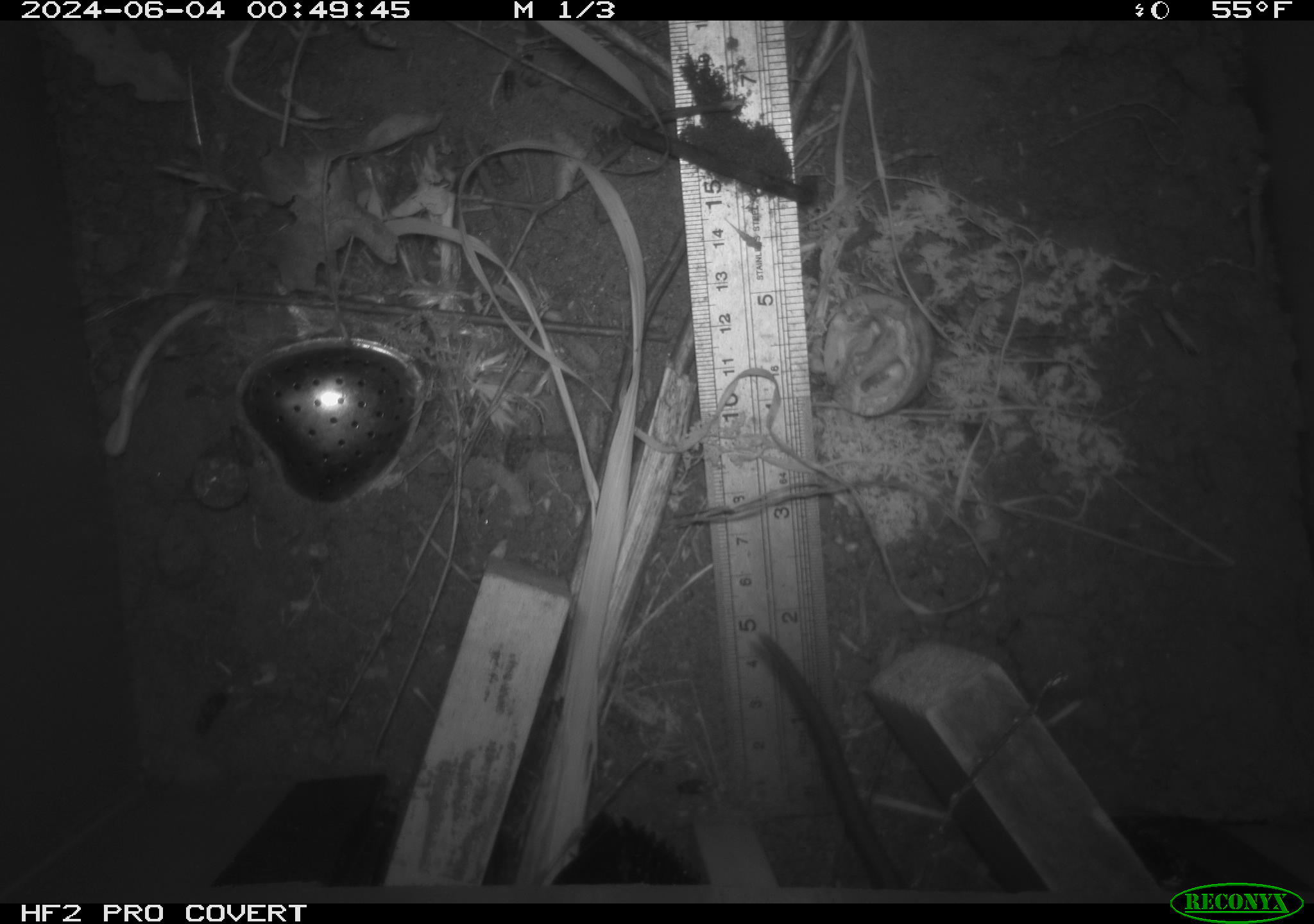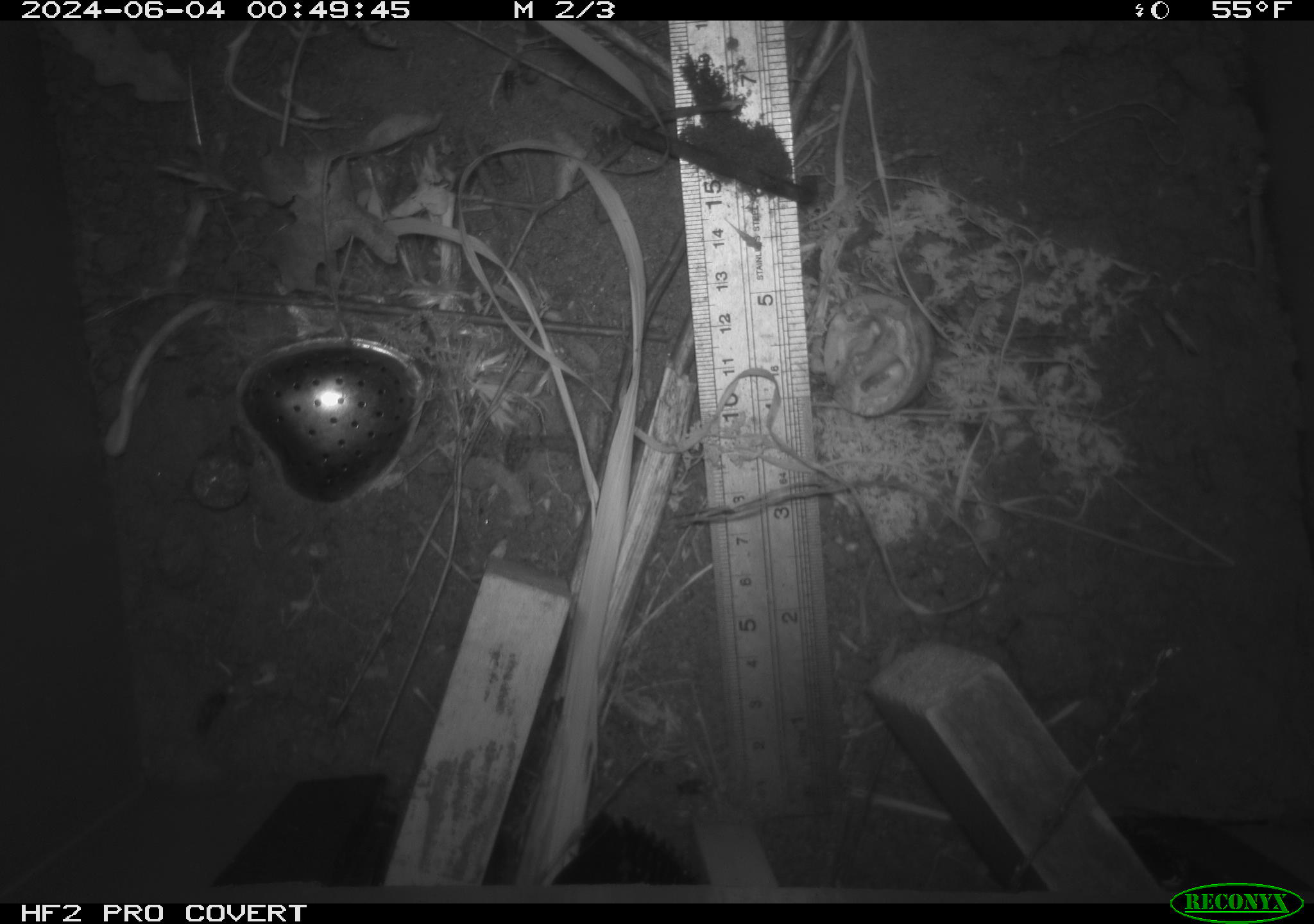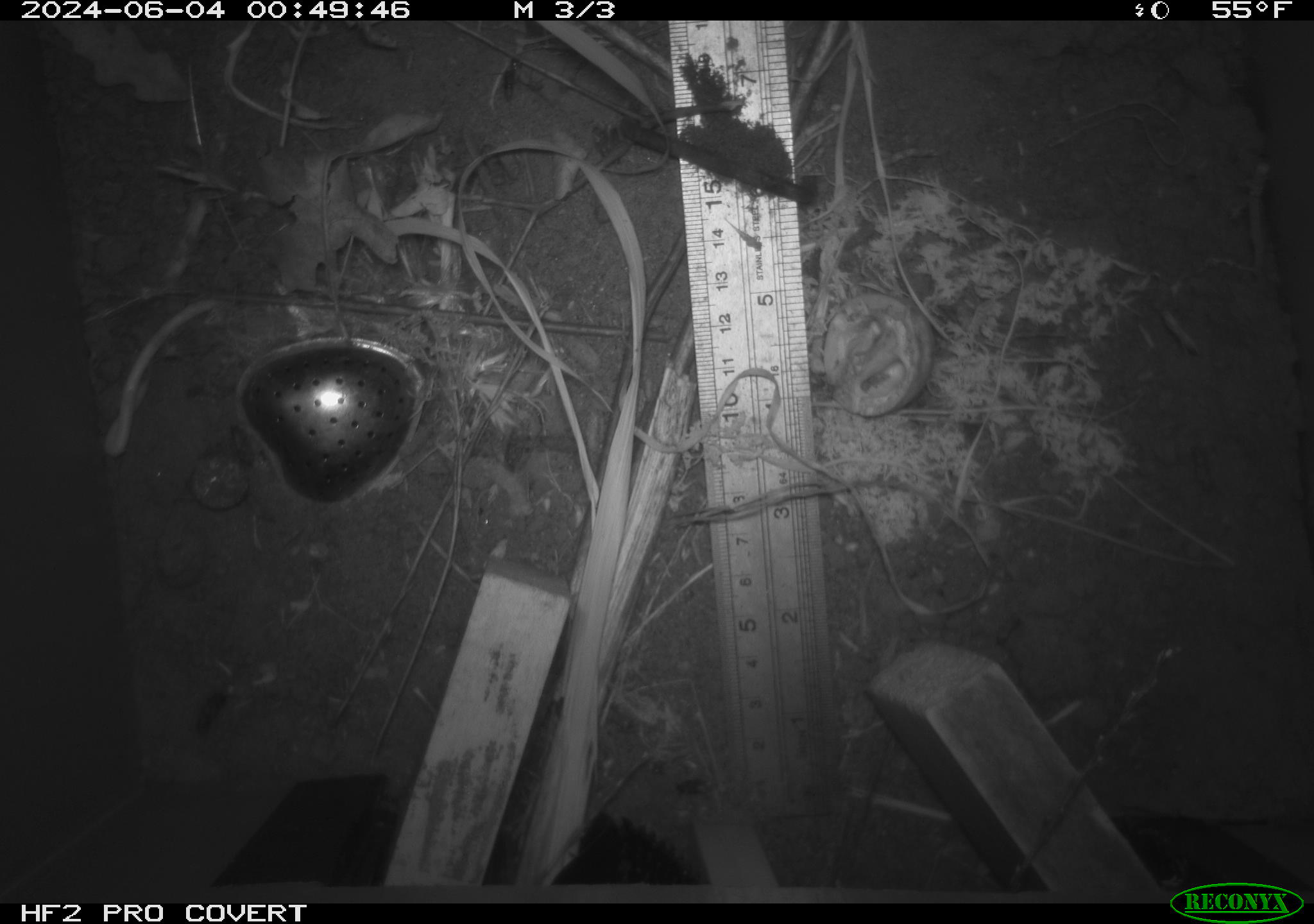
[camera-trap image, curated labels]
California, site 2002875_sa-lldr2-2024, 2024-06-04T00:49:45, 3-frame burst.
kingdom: Animalia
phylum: Chordata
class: Mammalia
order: Rodentia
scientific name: Rodentia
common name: rodent